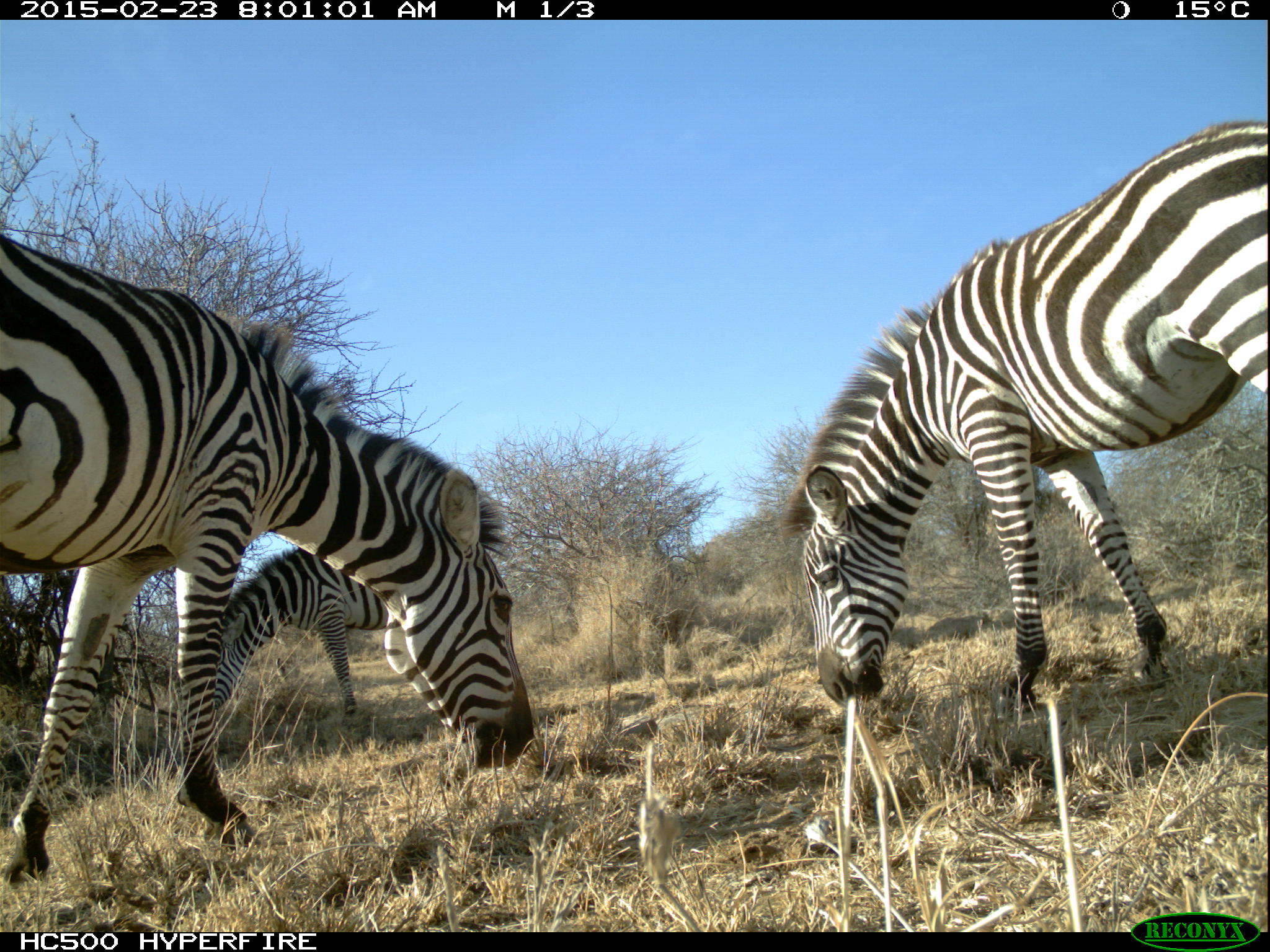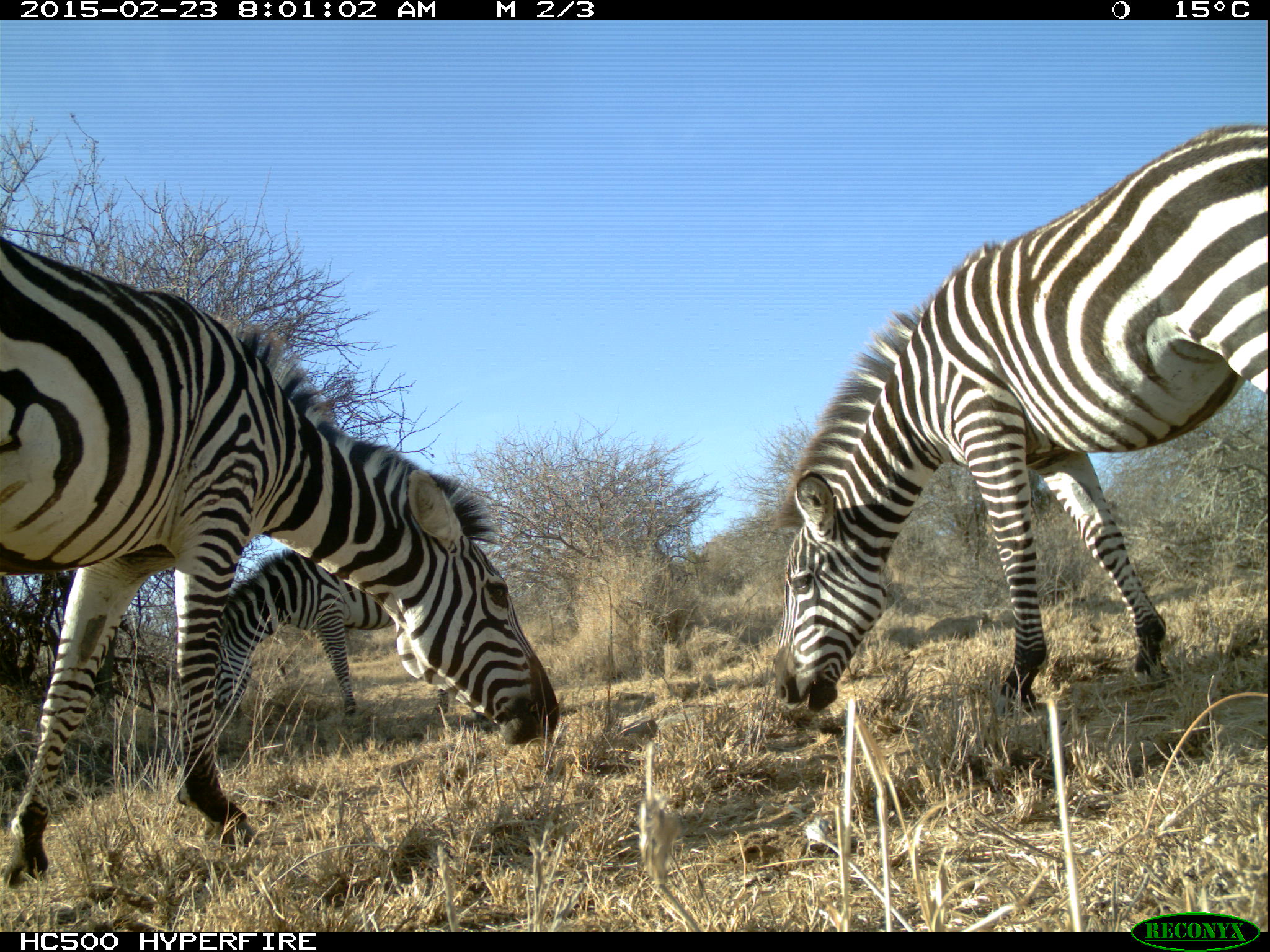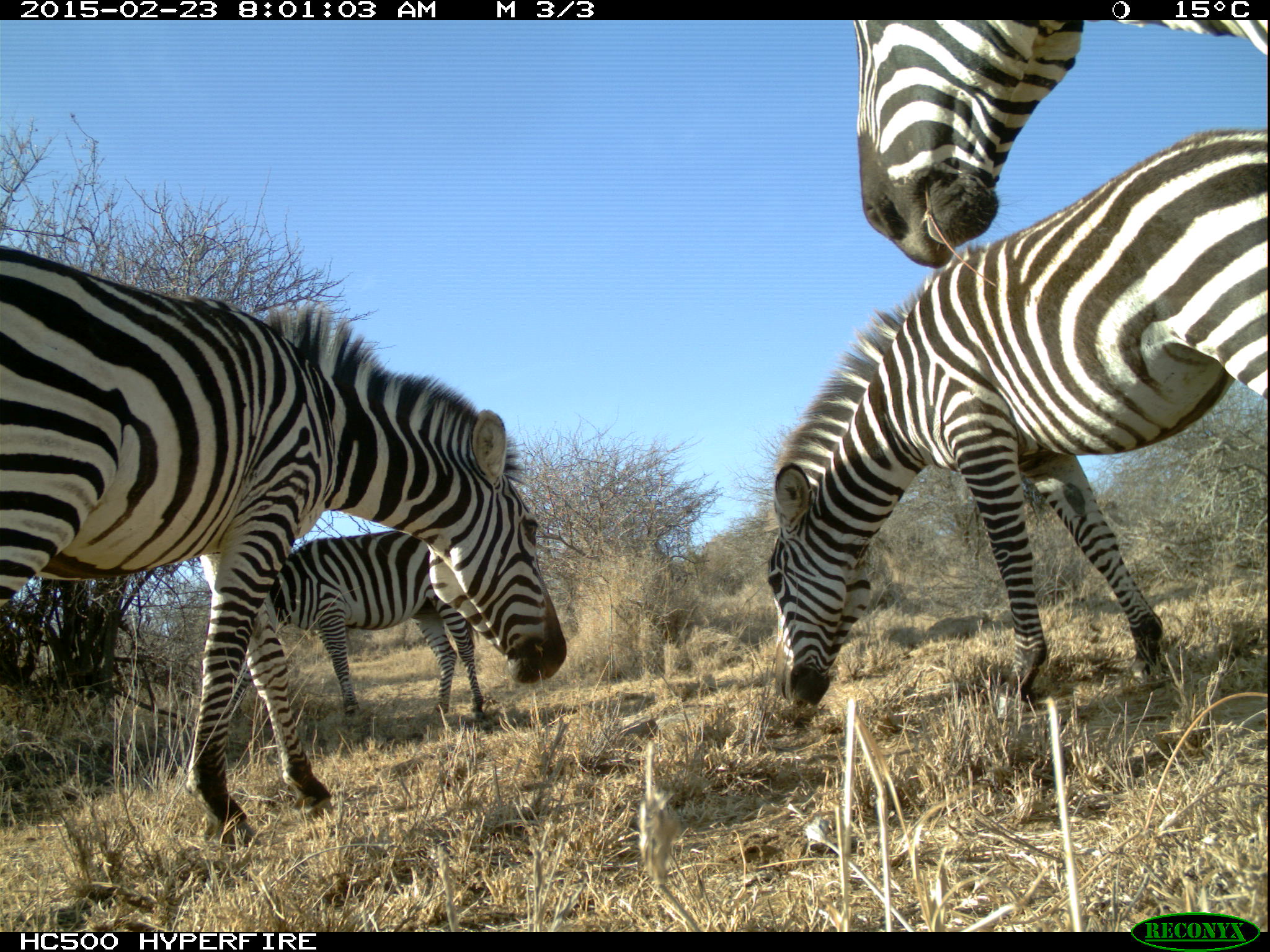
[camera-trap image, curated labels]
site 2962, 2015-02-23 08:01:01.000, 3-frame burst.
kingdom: Animalia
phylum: Chordata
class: Mammalia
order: Perissodactyla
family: Equidae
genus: Equus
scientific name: Equus quagga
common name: plains zebra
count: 6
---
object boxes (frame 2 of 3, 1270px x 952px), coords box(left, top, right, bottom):
equus quagga: box(0, 238, 557, 886); box(764, 121, 1266, 720); box(211, 545, 453, 718)